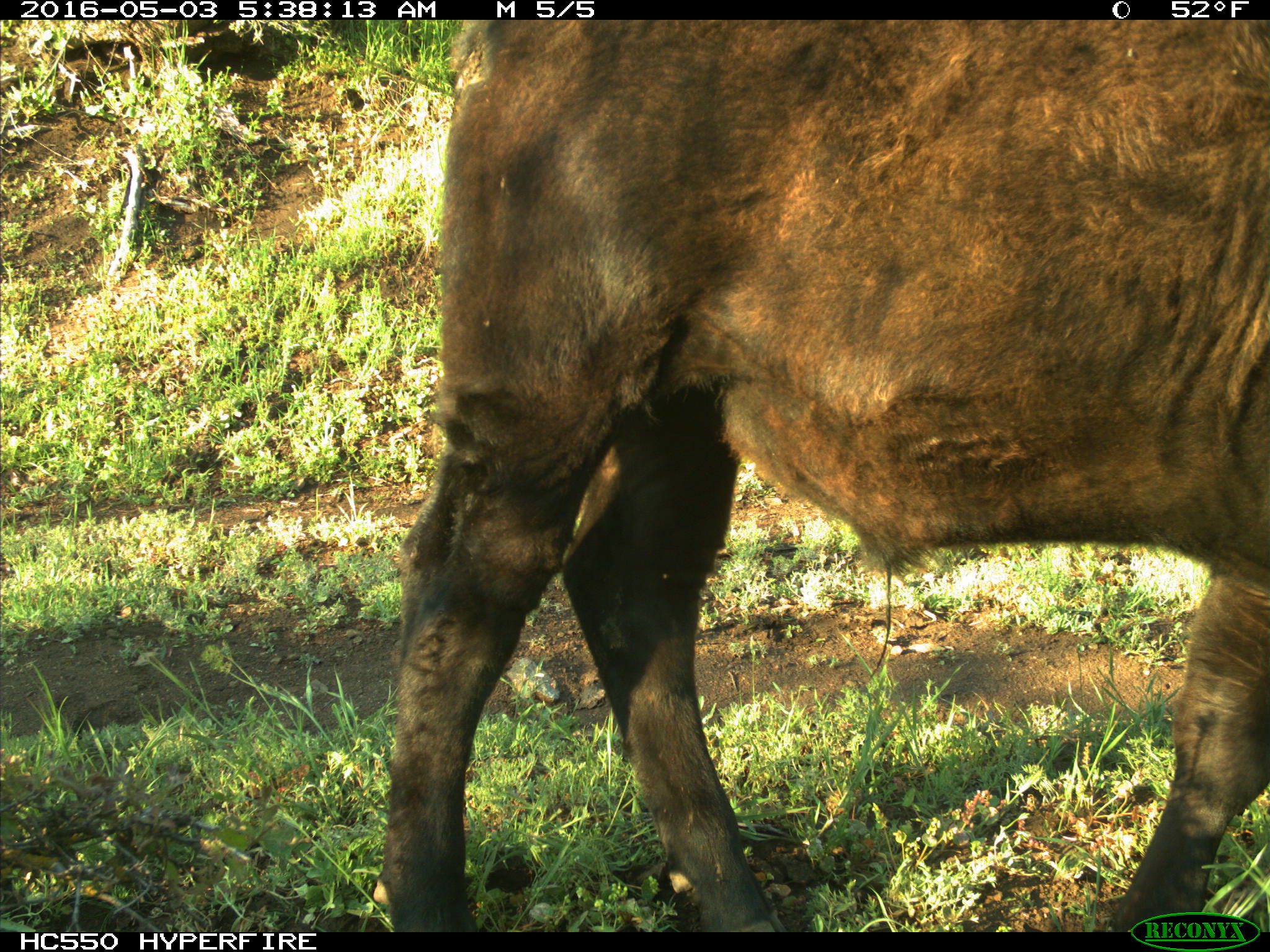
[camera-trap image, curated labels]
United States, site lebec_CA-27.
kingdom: Animalia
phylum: Chordata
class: Mammalia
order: Artiodactyla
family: Bovidae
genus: Bos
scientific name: Bos taurus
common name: domestic cow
Bos taurus (domestic cow).